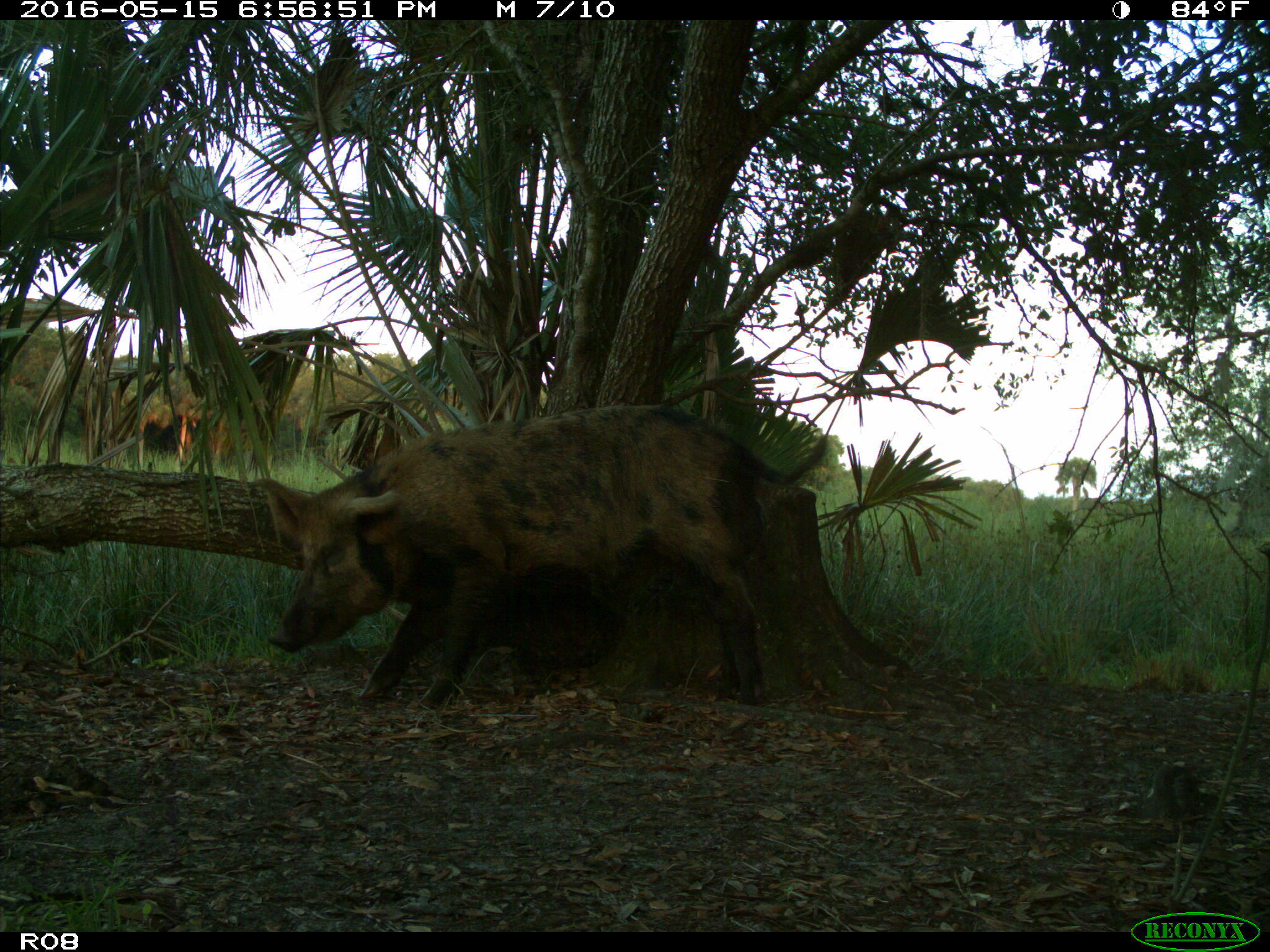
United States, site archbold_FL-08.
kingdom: Animalia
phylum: Chordata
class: Mammalia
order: Artiodactyla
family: Suidae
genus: Sus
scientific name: Sus scrofa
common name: wild boar